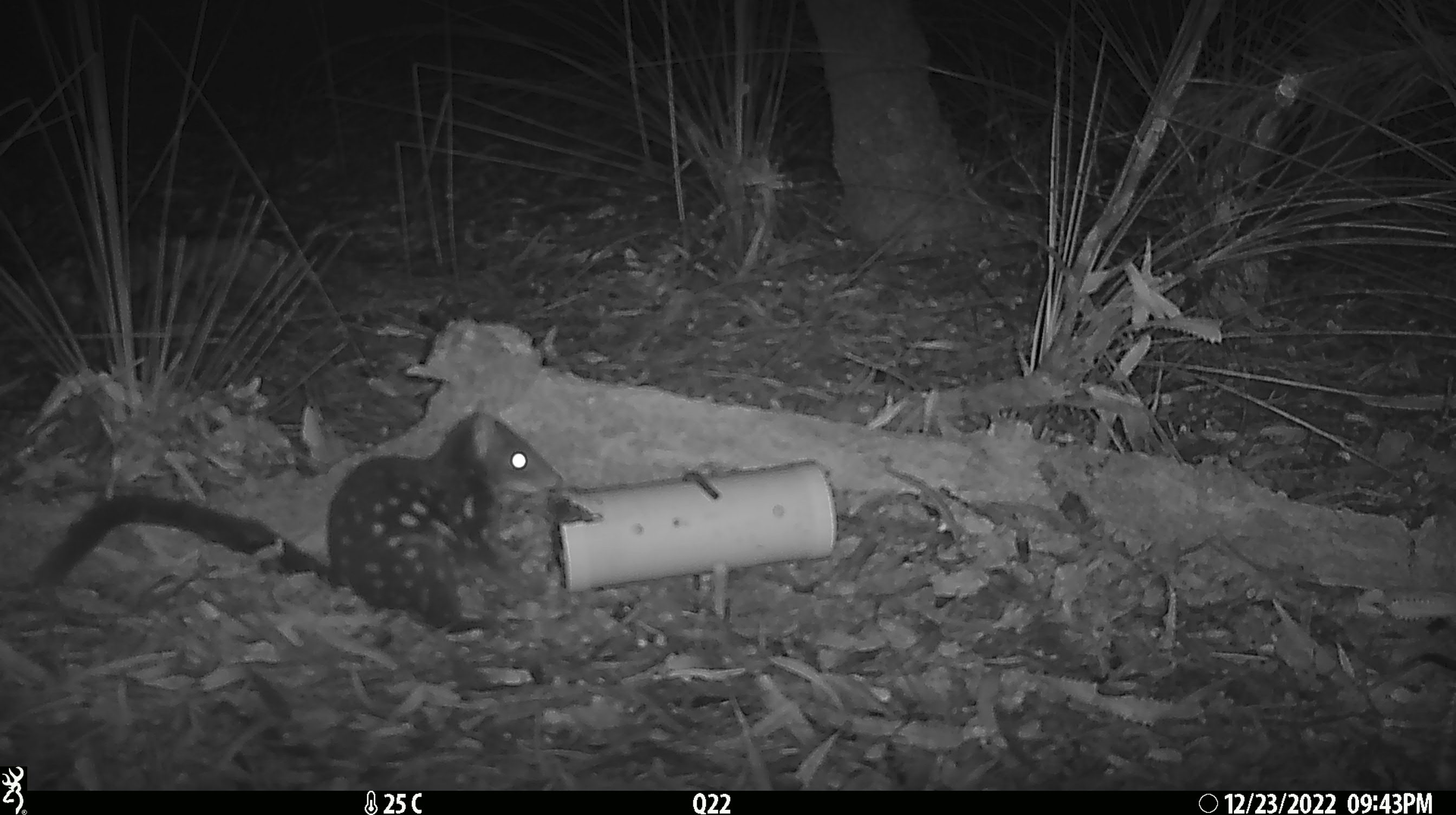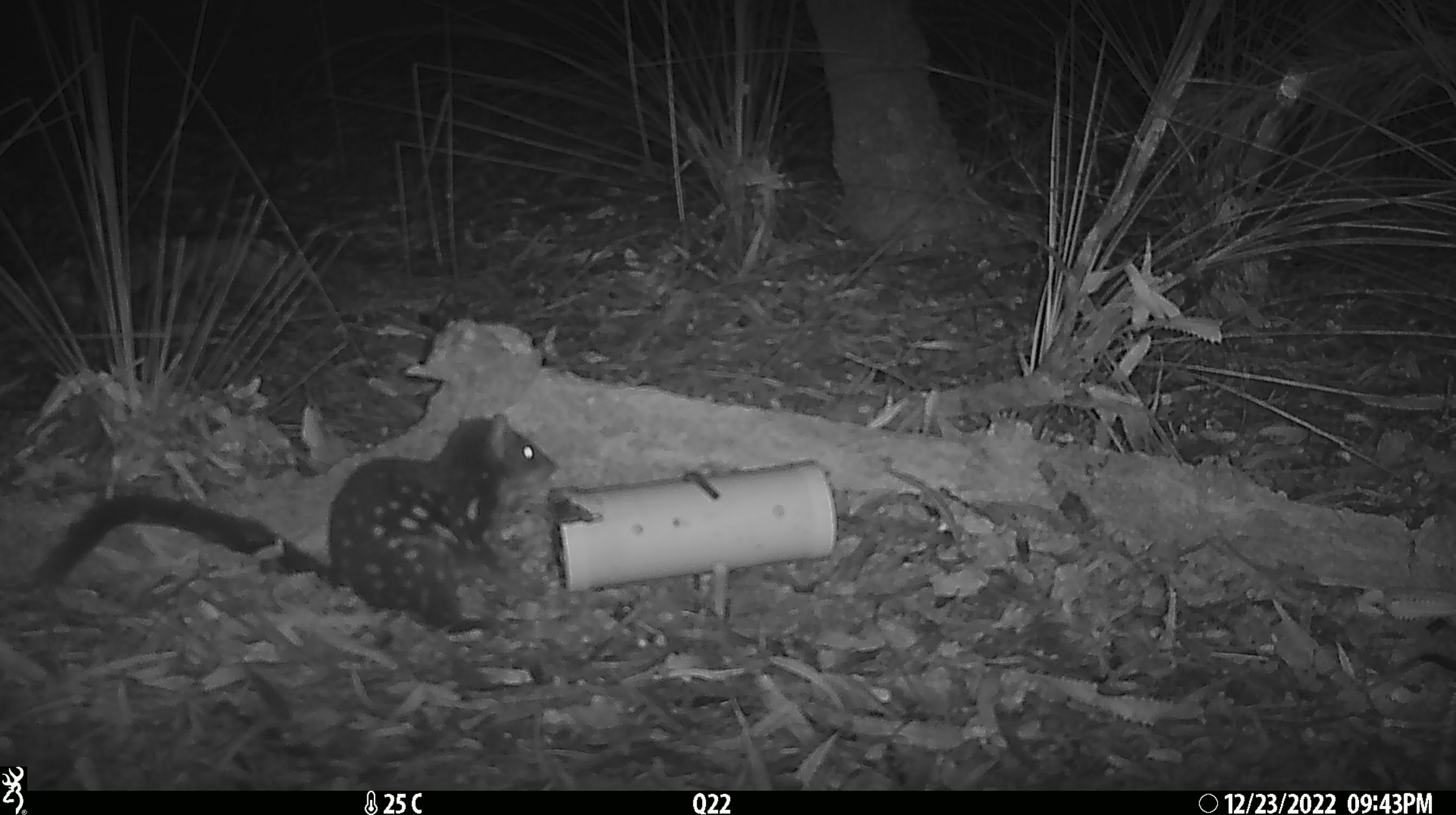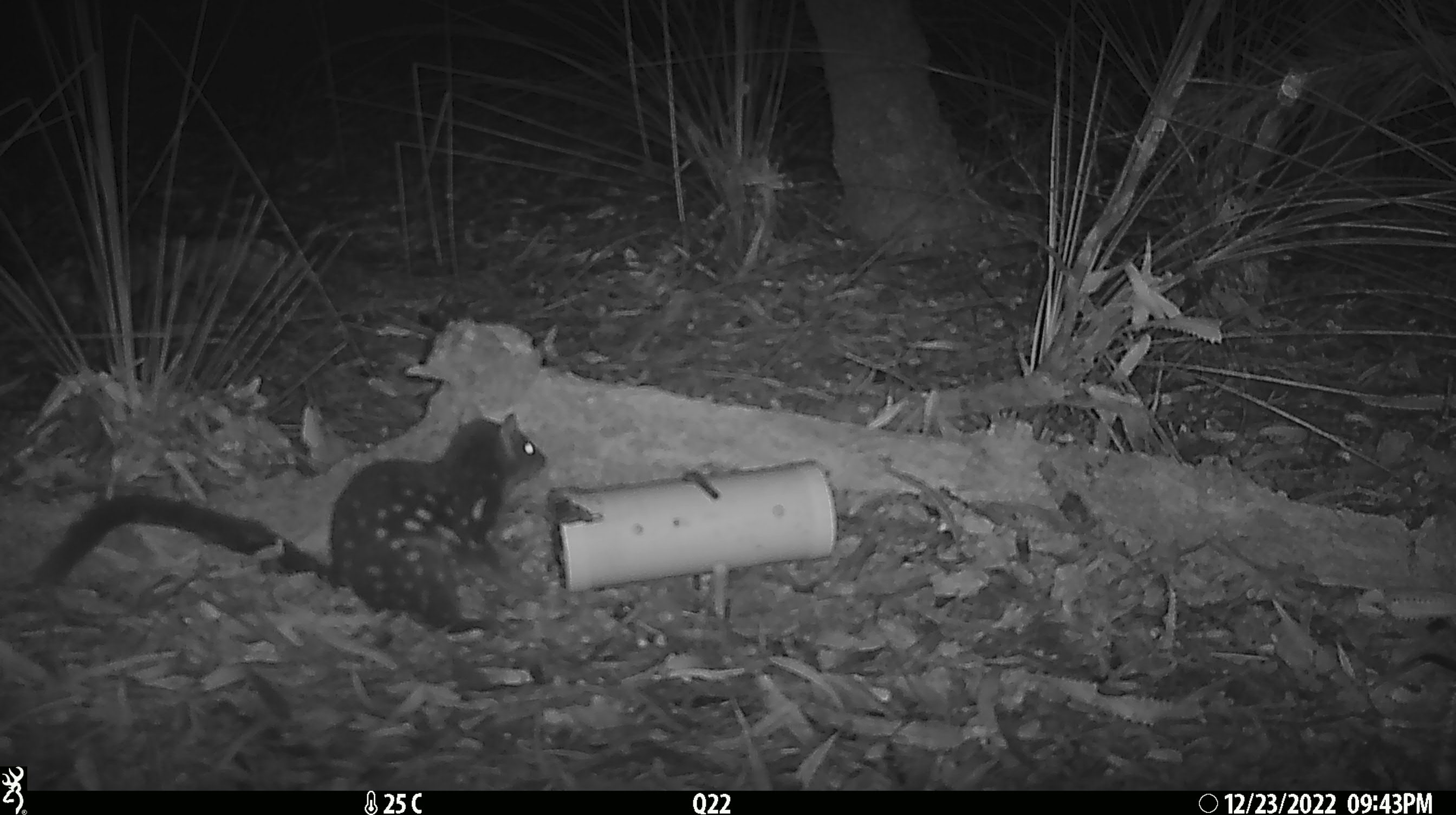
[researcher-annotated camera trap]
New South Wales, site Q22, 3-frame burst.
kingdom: Animalia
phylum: Chordata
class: Mammalia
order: Dasyuromorphia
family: Dasyuridae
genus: Dasyurus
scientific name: Dasyurus maculatus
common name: spotted-tailed quoll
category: quoll